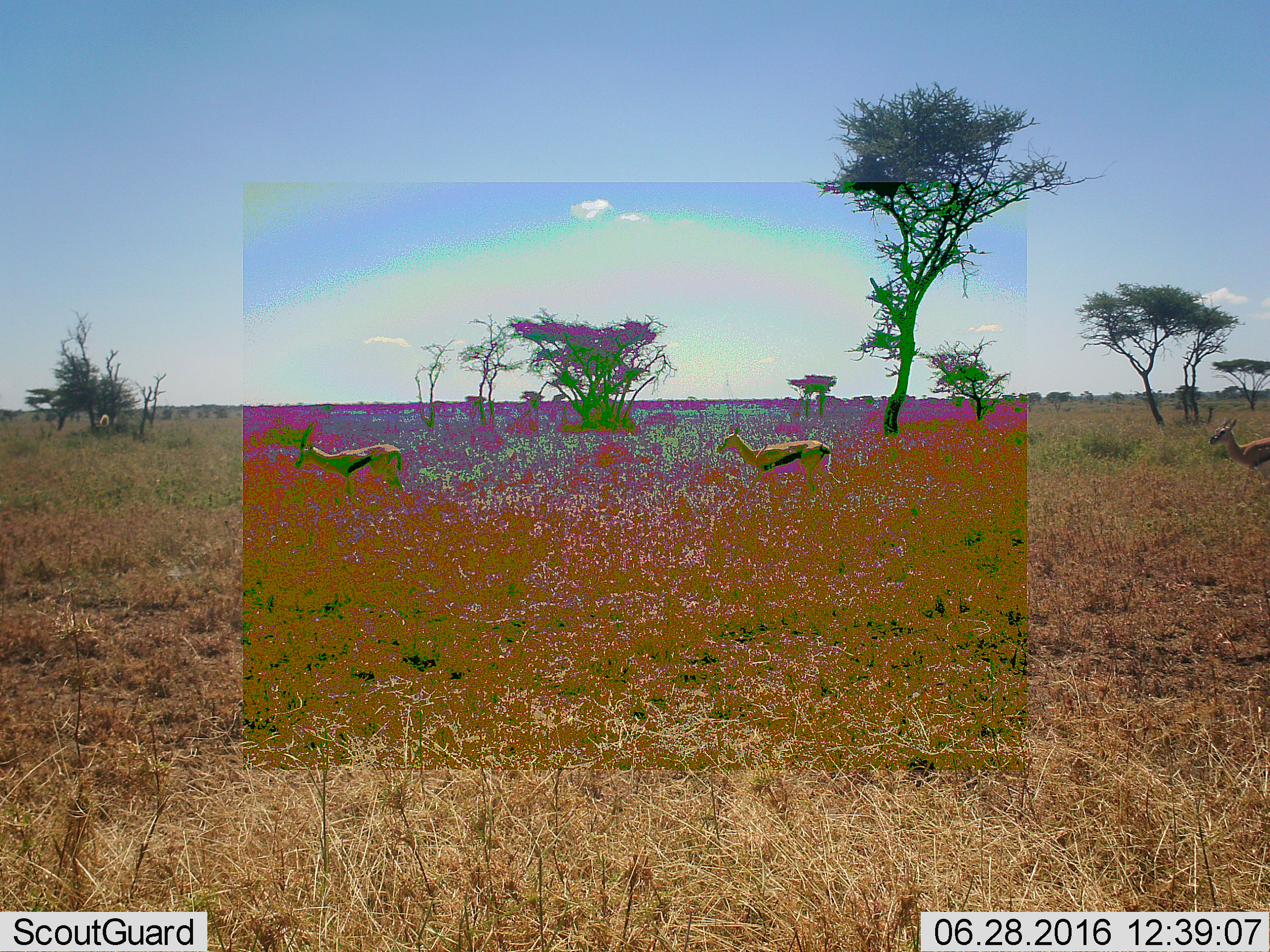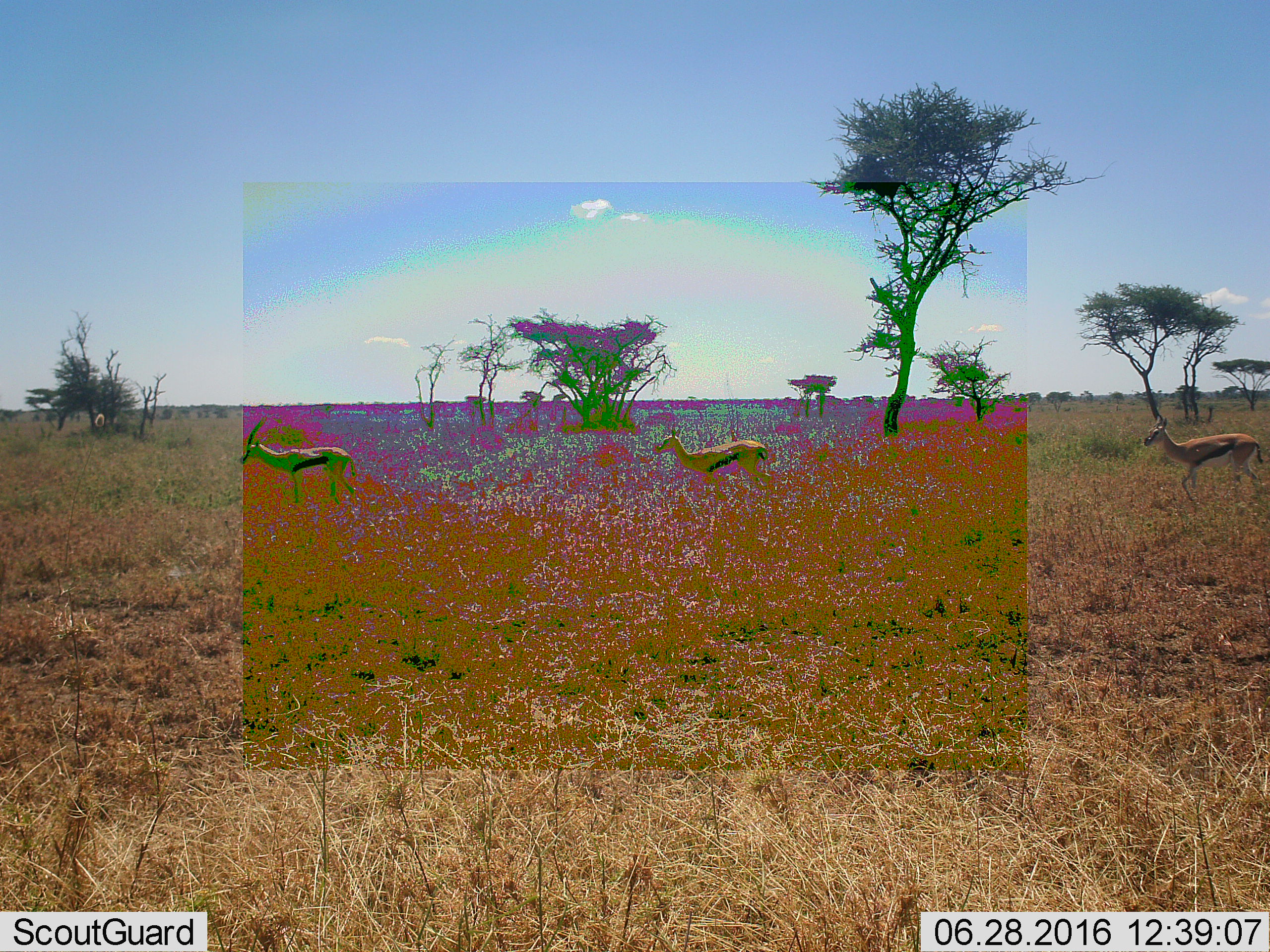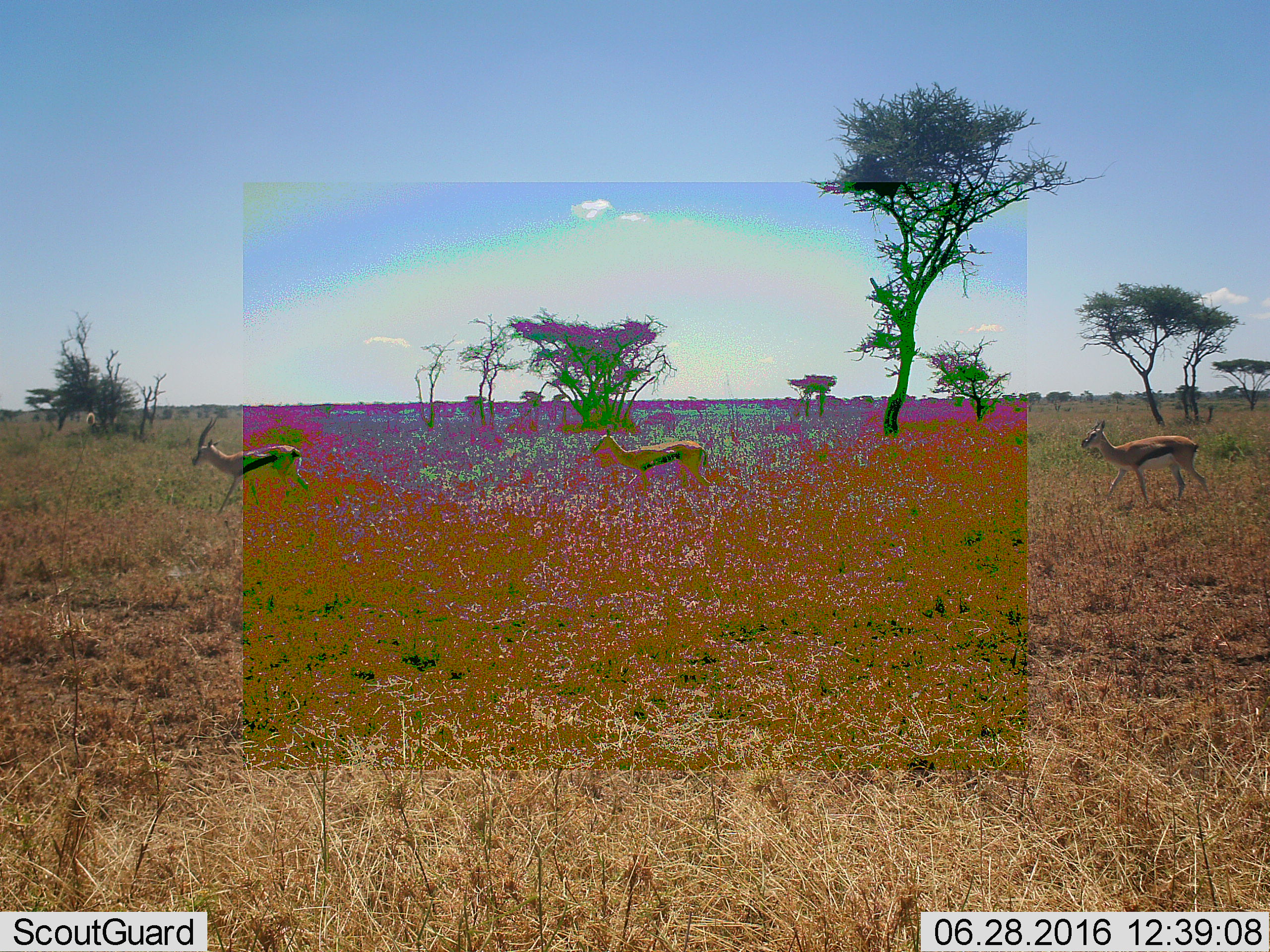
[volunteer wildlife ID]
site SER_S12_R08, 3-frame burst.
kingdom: Animalia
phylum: Chordata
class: Mammalia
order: Artiodactyla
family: Bovidae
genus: Eudorcas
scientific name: Eudorcas thomsonii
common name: thomson's gazelle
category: gazellethomsons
Gazellethomsons (thomson's gazelle) (Eudorcas thomsonii), count 3. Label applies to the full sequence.